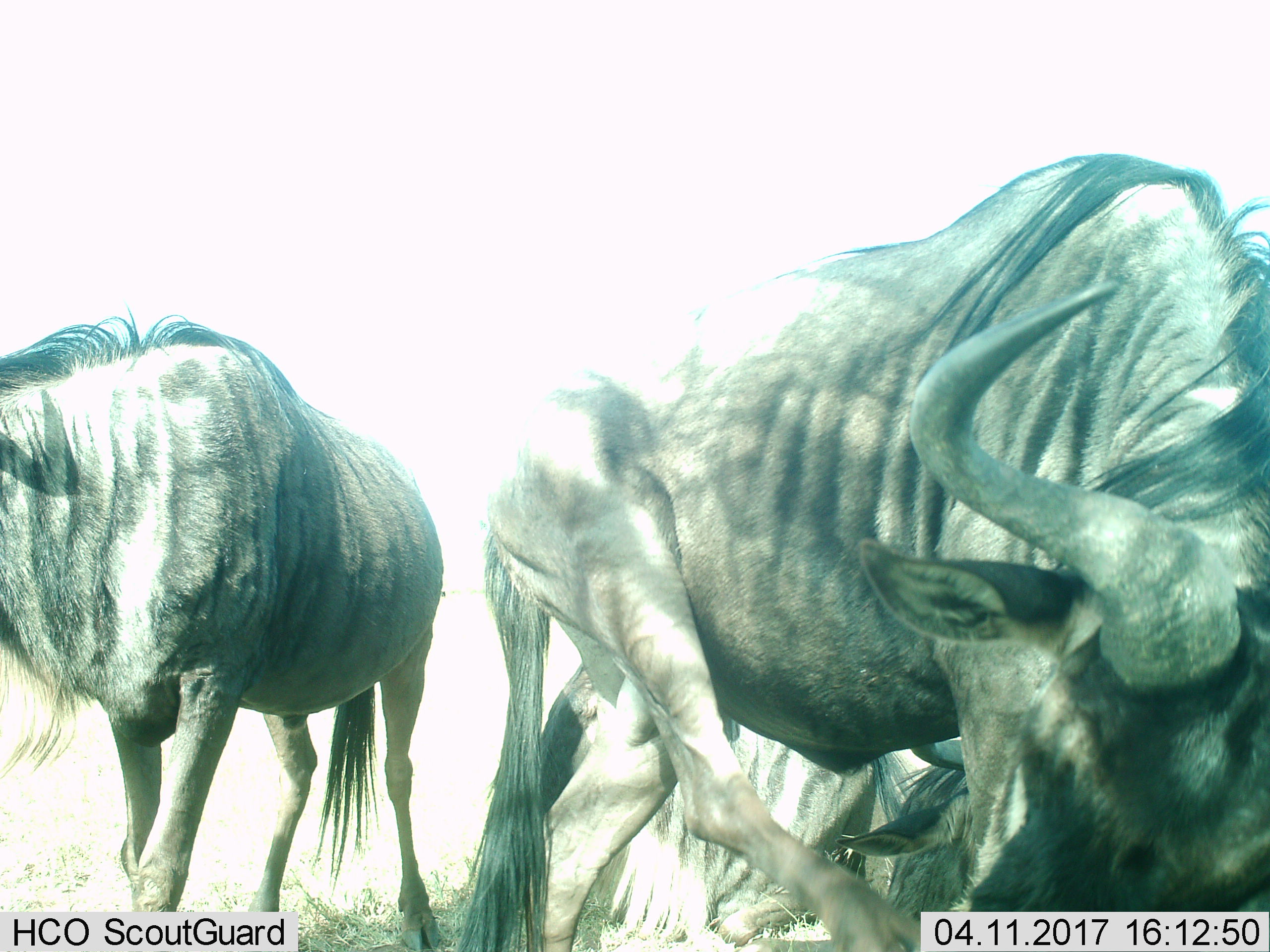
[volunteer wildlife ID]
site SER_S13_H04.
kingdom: Animalia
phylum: Chordata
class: Mammalia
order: Artiodactyla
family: Bovidae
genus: Connochaetes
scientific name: Connochaetes taurinus taurinus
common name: blue wildebeest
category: wildebeestblue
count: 3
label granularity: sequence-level